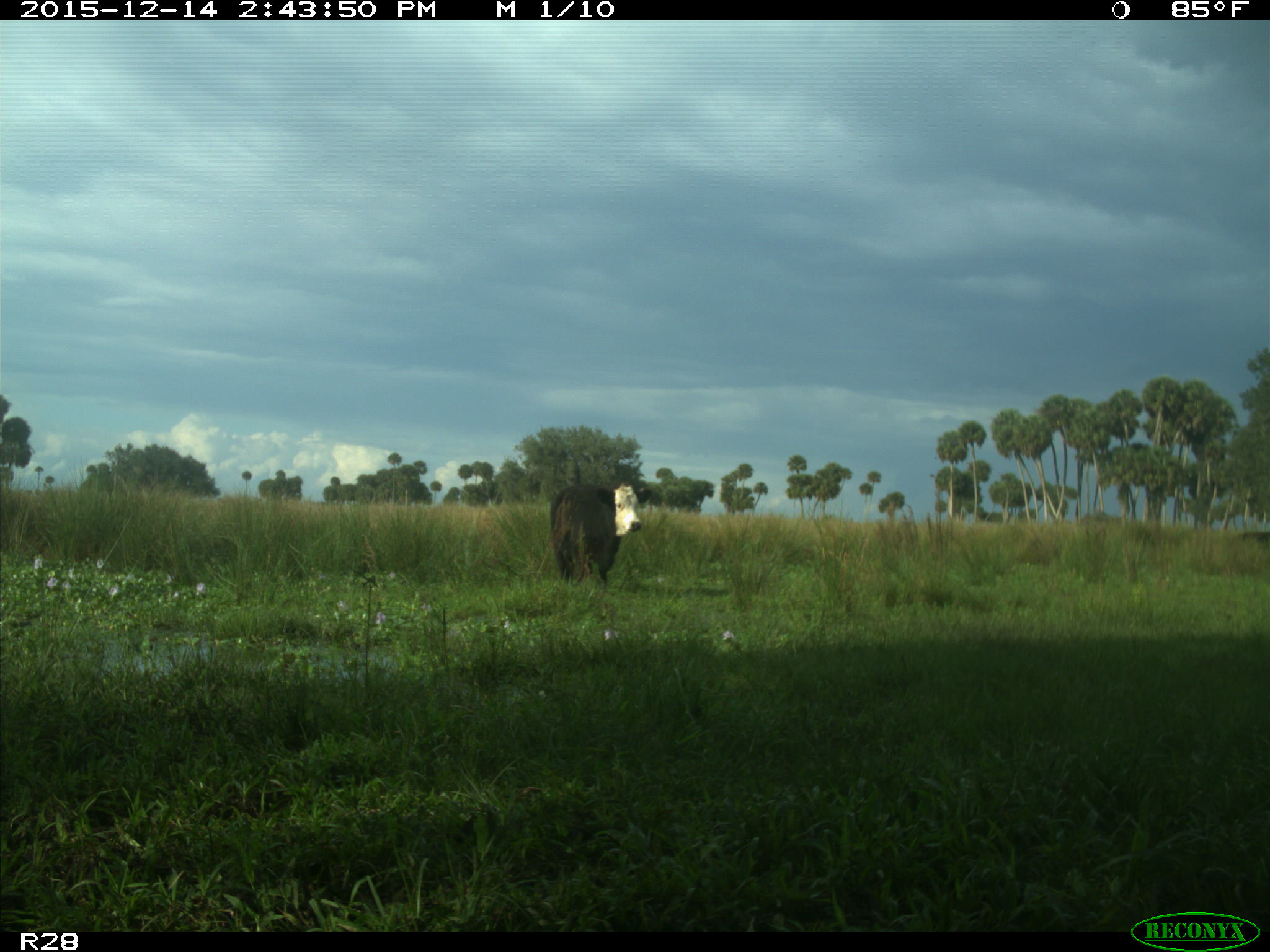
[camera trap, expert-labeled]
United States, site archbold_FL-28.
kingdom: Animalia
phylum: Chordata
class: Mammalia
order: Artiodactyla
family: Bovidae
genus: Bos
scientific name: Bos taurus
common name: domestic cow